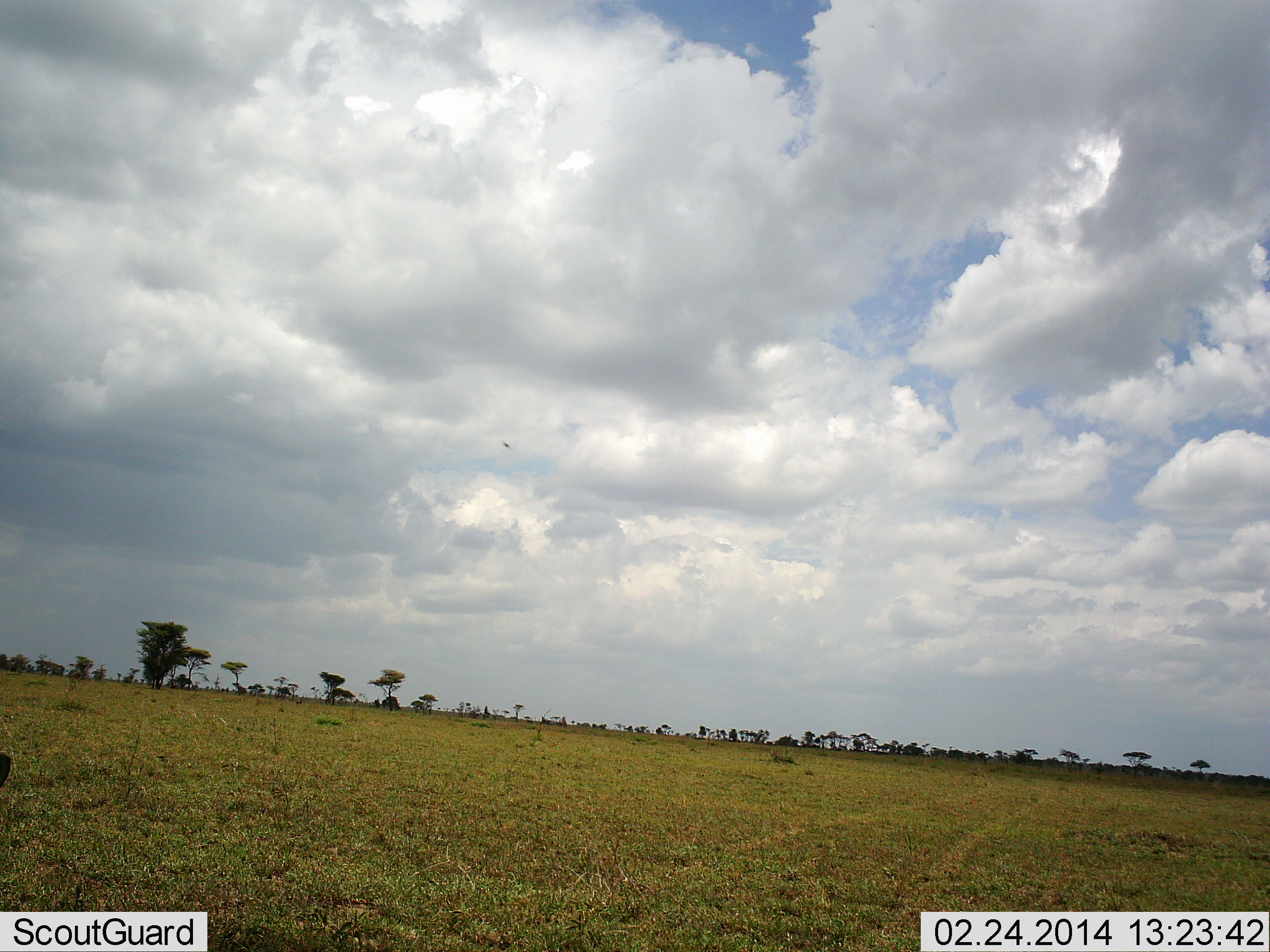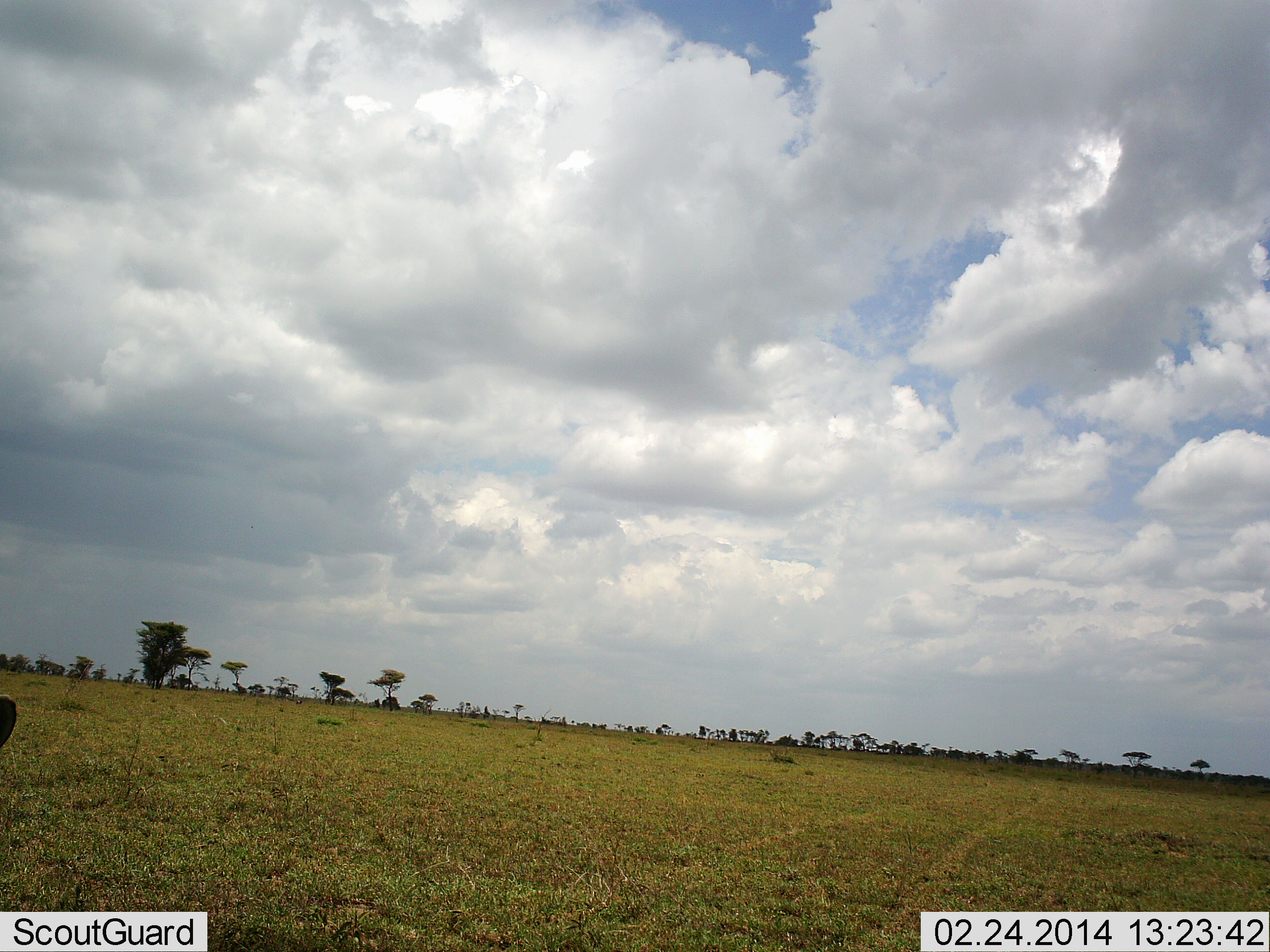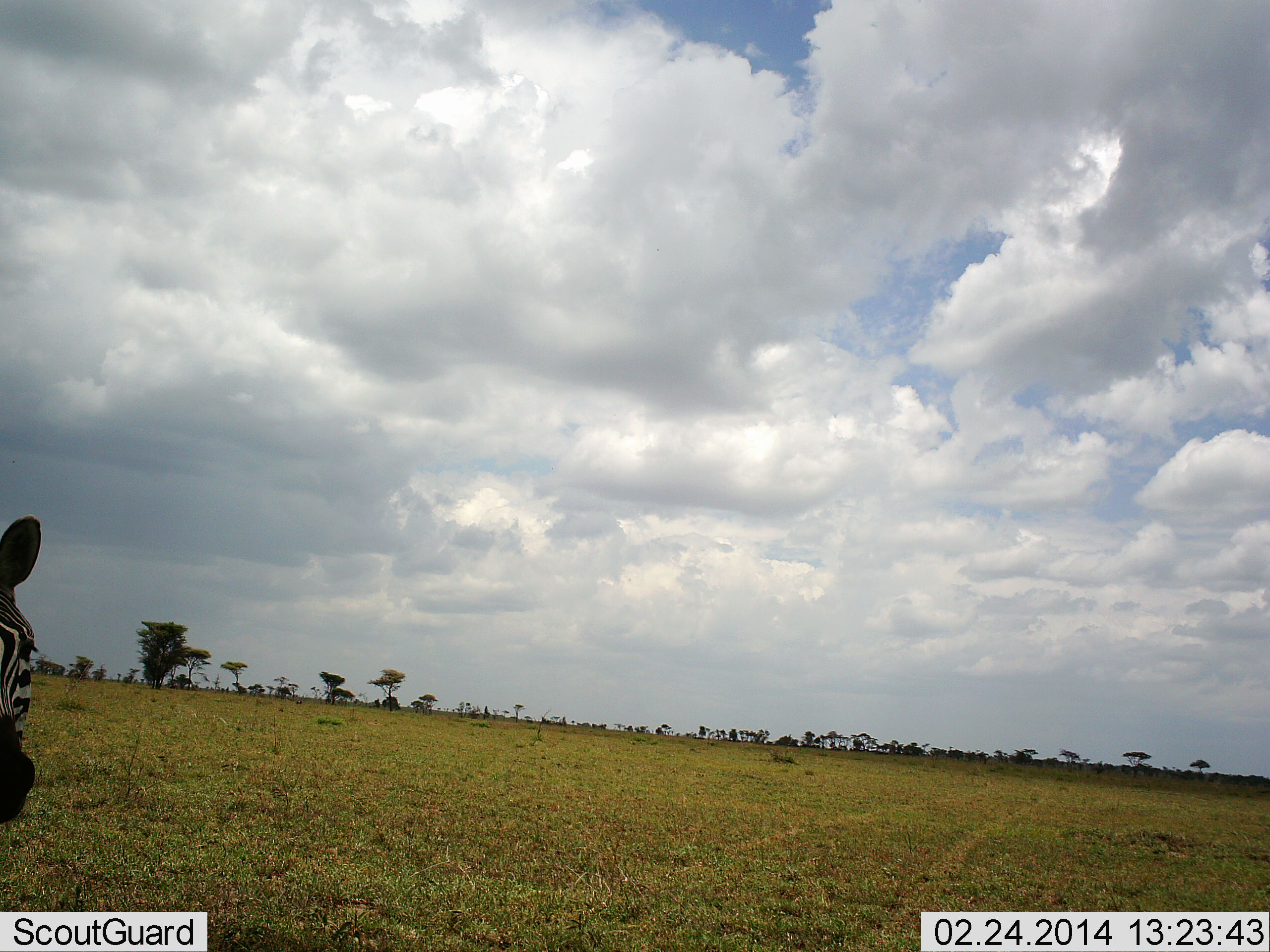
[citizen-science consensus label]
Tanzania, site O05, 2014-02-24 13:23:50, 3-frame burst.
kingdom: Animalia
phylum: Chordata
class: Mammalia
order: Perissodactyla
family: Equidae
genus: Equus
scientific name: Equus quagga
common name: plains zebra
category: zebra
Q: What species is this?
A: Zebra (plains zebra) (Equus quagga).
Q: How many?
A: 1.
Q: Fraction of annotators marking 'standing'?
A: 30%.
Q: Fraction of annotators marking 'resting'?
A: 0%.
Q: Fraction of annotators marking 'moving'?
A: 70%.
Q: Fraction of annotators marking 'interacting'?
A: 0%.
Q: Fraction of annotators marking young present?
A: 0%.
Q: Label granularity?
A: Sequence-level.